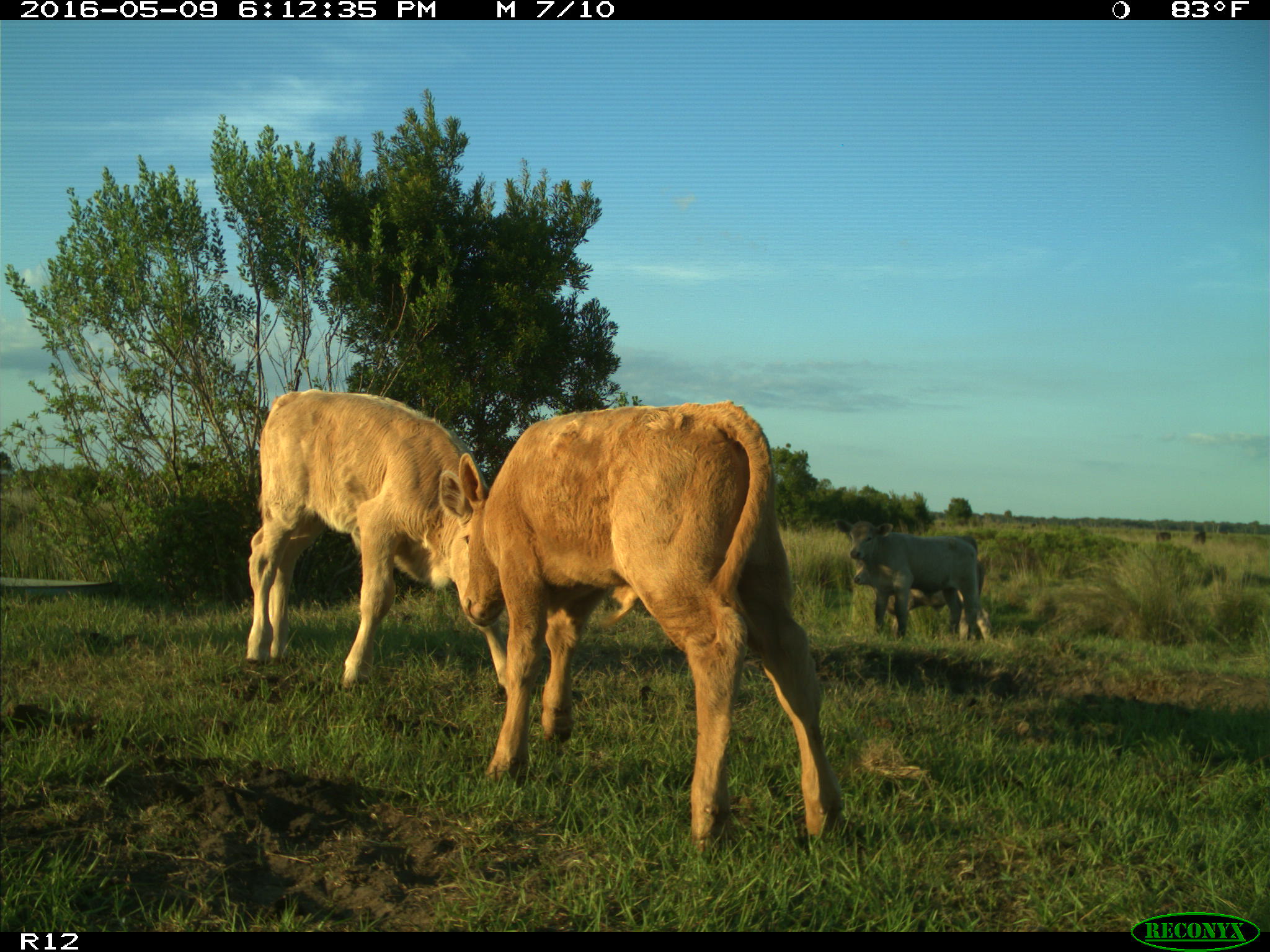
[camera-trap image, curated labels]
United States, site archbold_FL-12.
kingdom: Animalia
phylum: Chordata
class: Mammalia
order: Artiodactyla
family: Bovidae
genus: Bos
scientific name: Bos taurus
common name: domestic cow